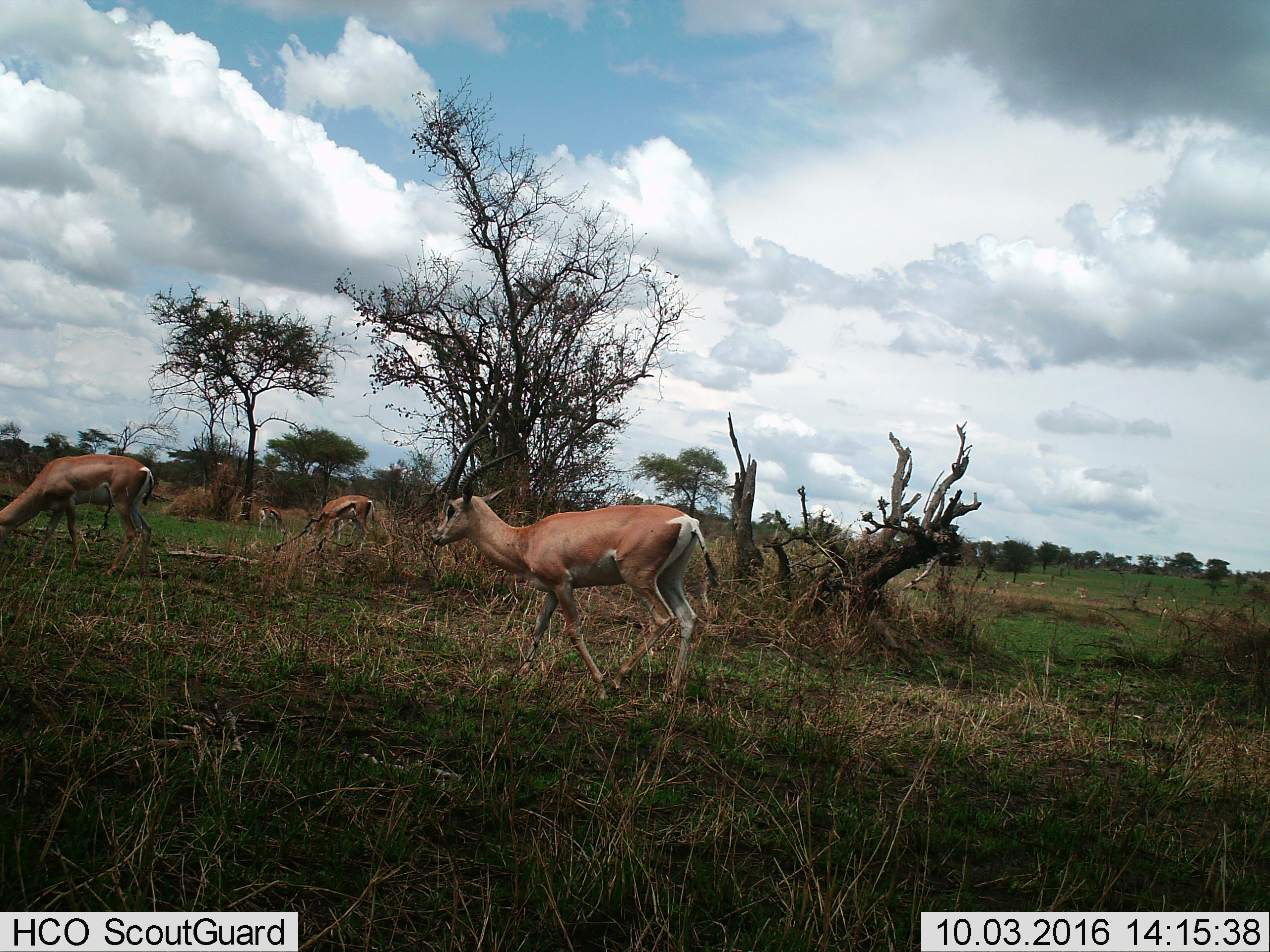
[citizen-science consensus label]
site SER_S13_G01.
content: unidentified animal